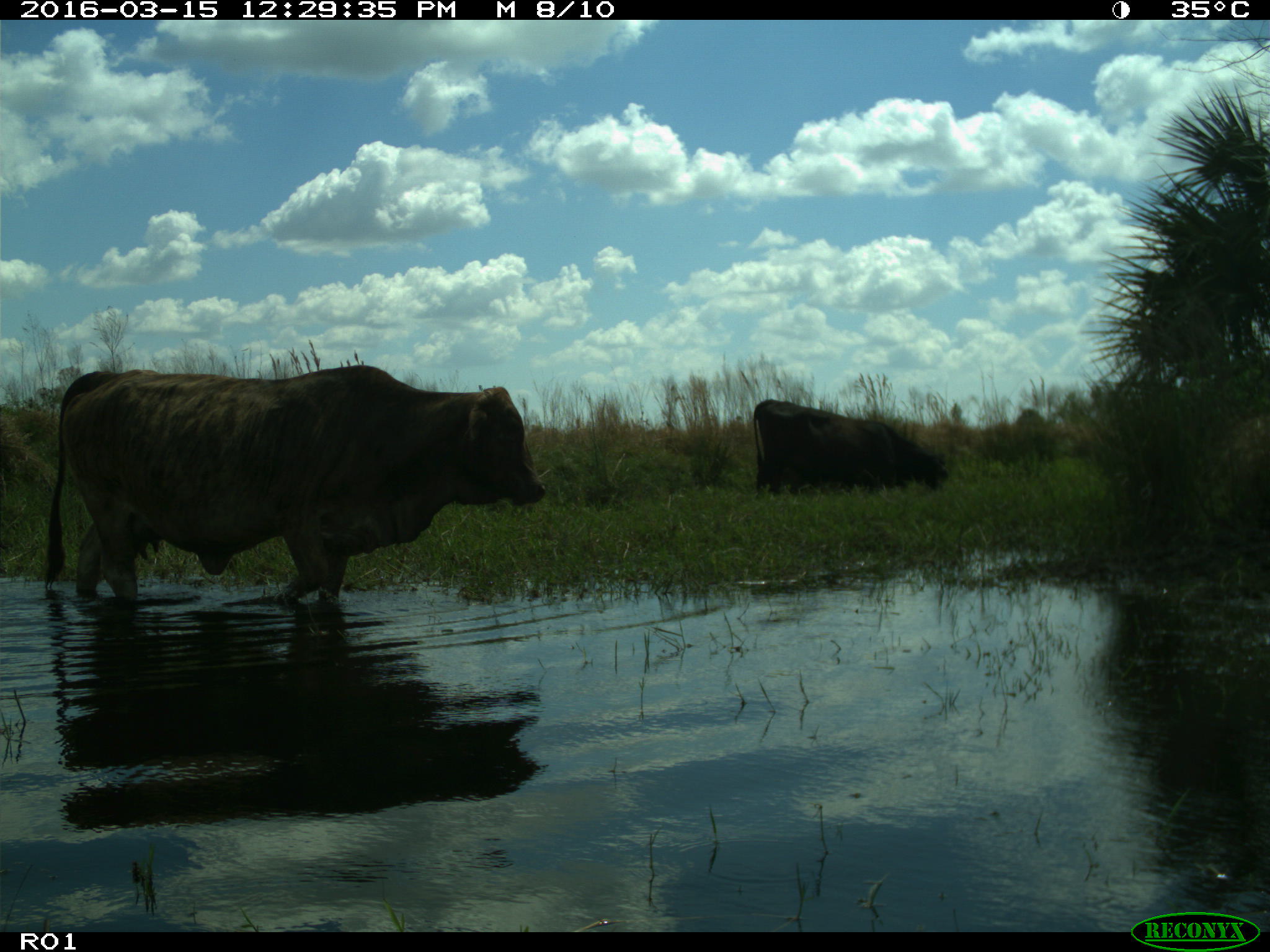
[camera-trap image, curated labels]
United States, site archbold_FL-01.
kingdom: Animalia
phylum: Chordata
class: Mammalia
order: Artiodactyla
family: Bovidae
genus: Bos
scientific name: Bos taurus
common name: domestic cow